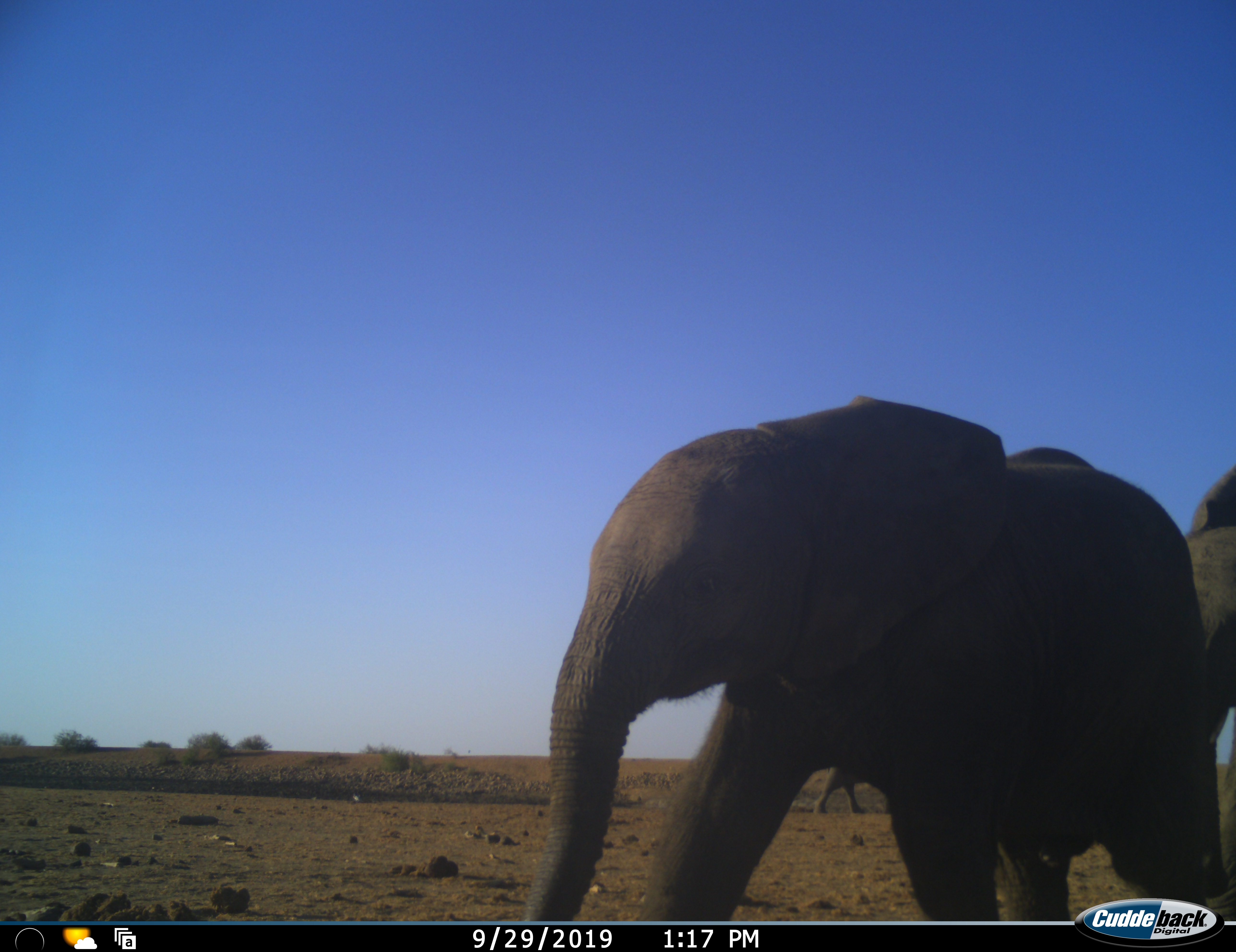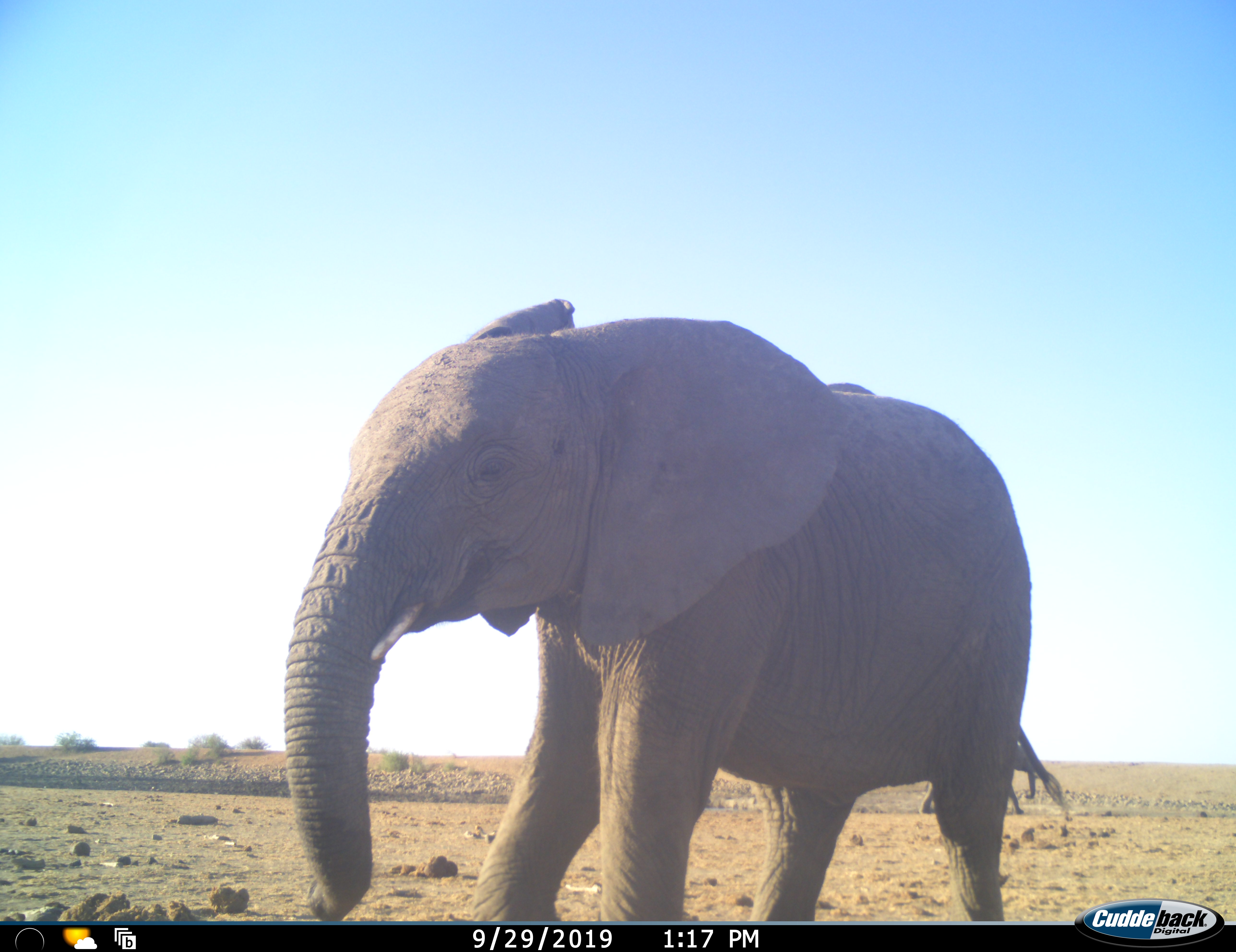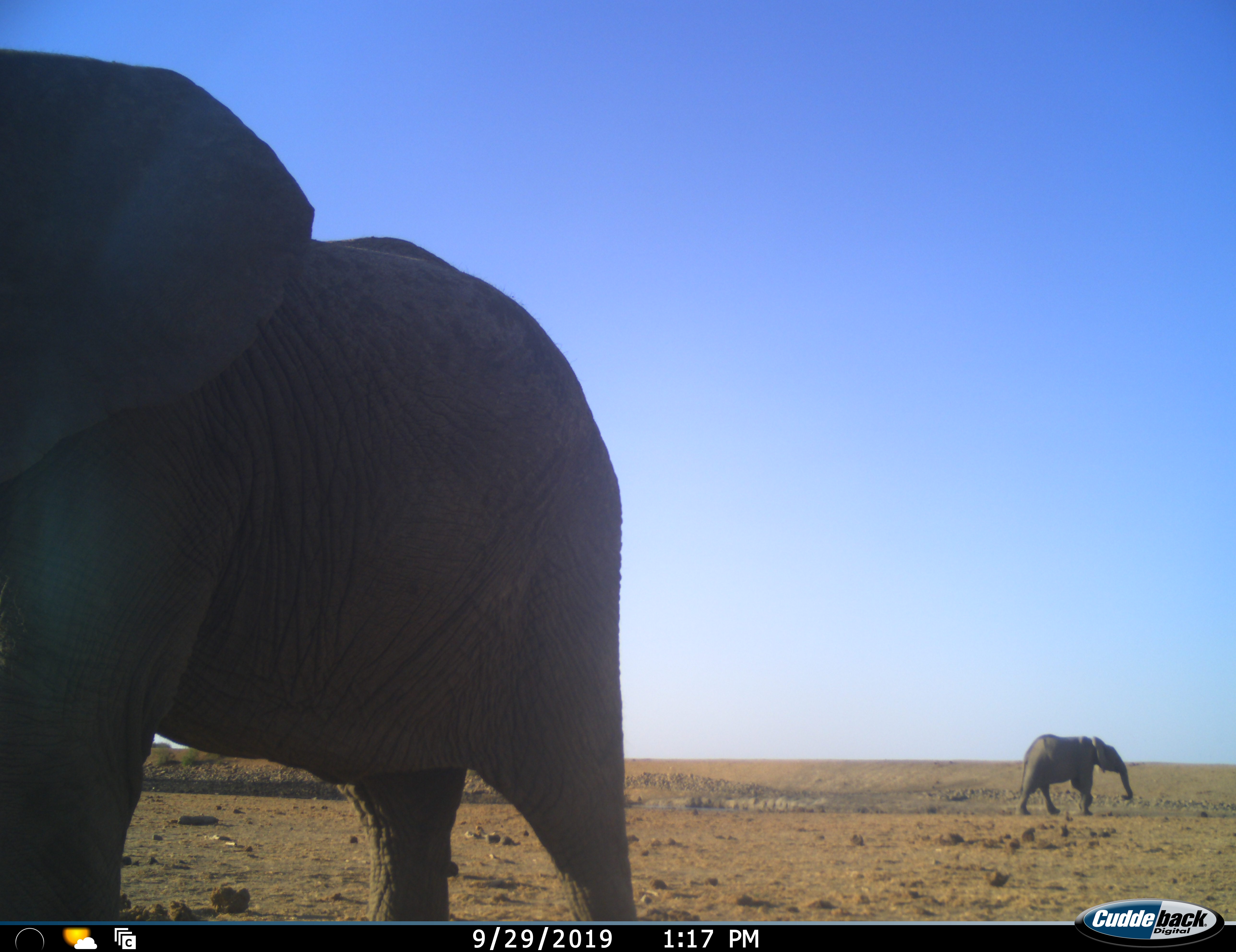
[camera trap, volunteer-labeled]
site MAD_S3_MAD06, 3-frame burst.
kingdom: Animalia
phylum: Chordata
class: Mammalia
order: Proboscidea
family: Elephantidae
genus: Loxodonta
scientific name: Loxodonta africana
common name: african bush elephant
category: elephant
Elephant (african bush elephant) (Loxodonta africana), count 3. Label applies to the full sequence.